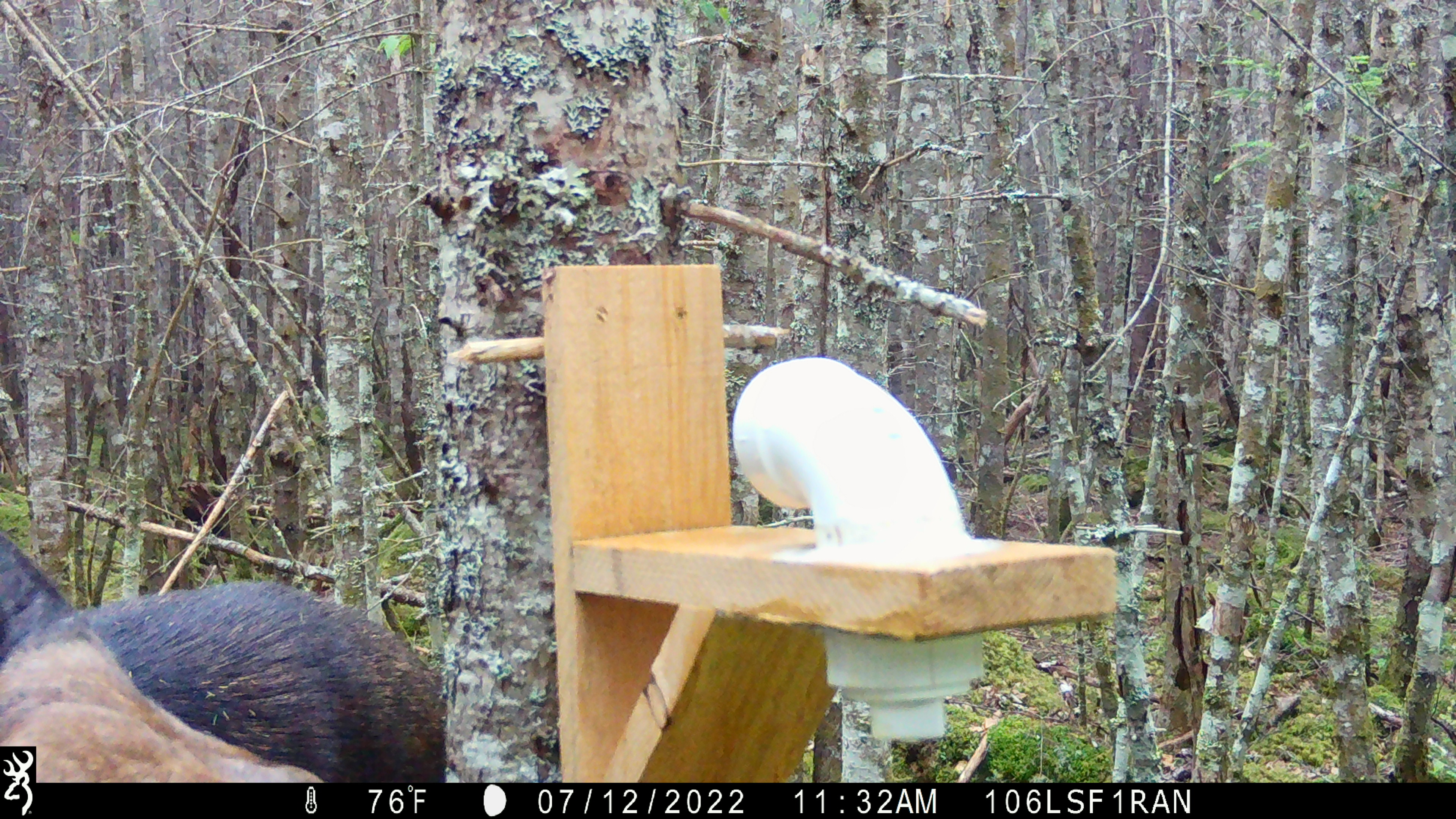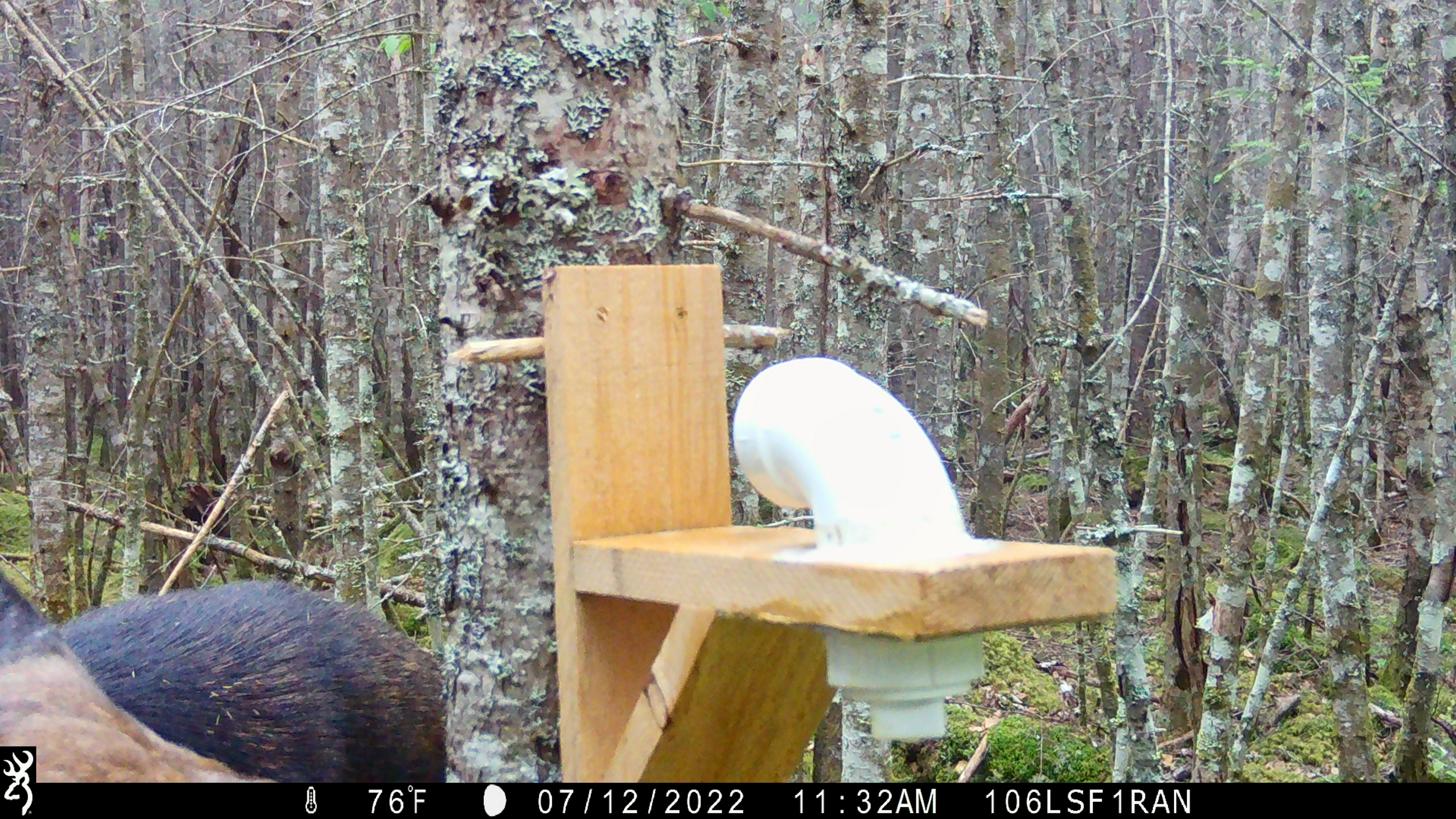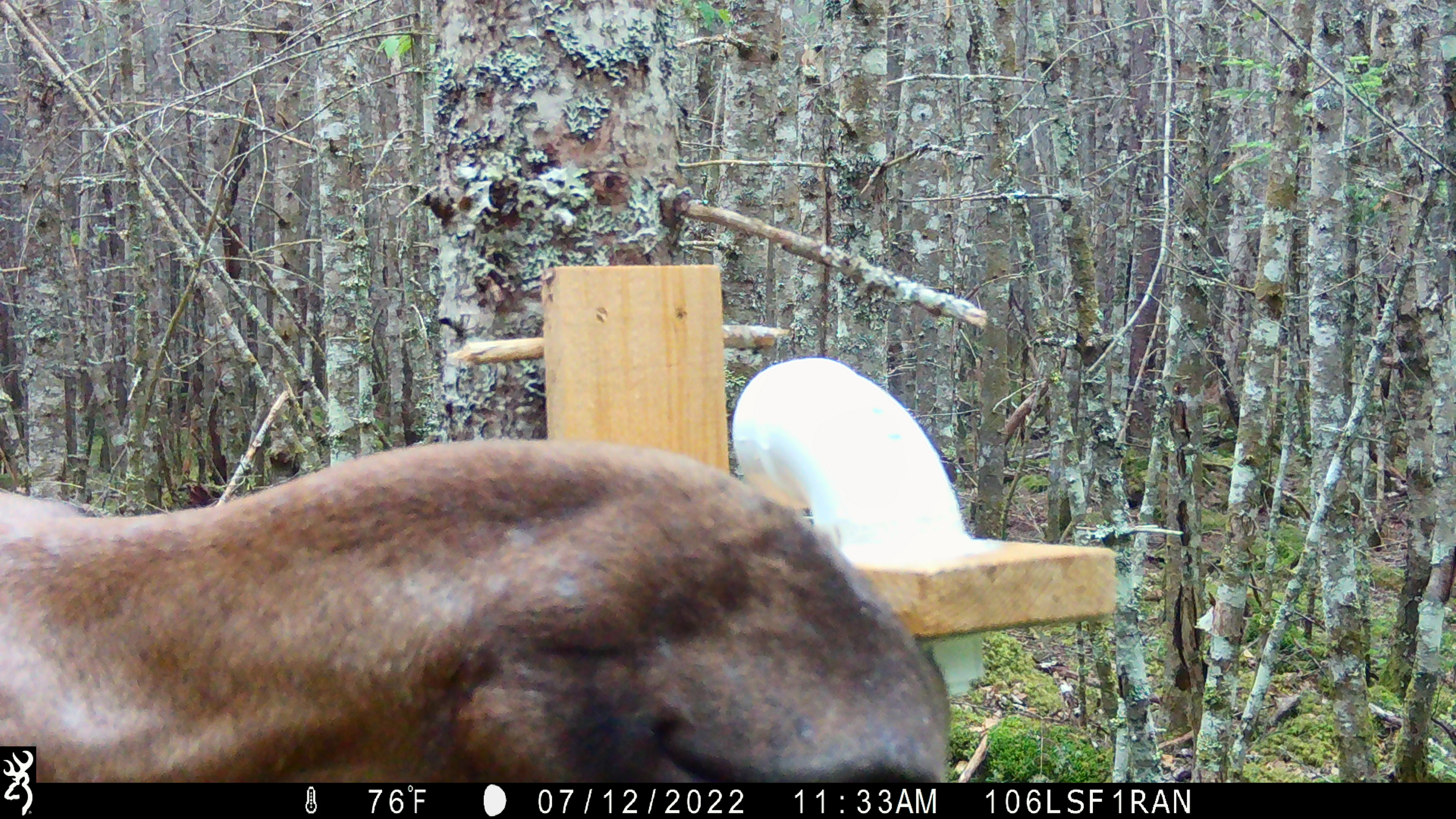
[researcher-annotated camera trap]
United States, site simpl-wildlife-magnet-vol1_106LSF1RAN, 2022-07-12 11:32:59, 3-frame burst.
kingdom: Animalia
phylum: Chordata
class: Mammalia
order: Artiodactyla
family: Cervidae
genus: Alces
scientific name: Alces alces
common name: moose